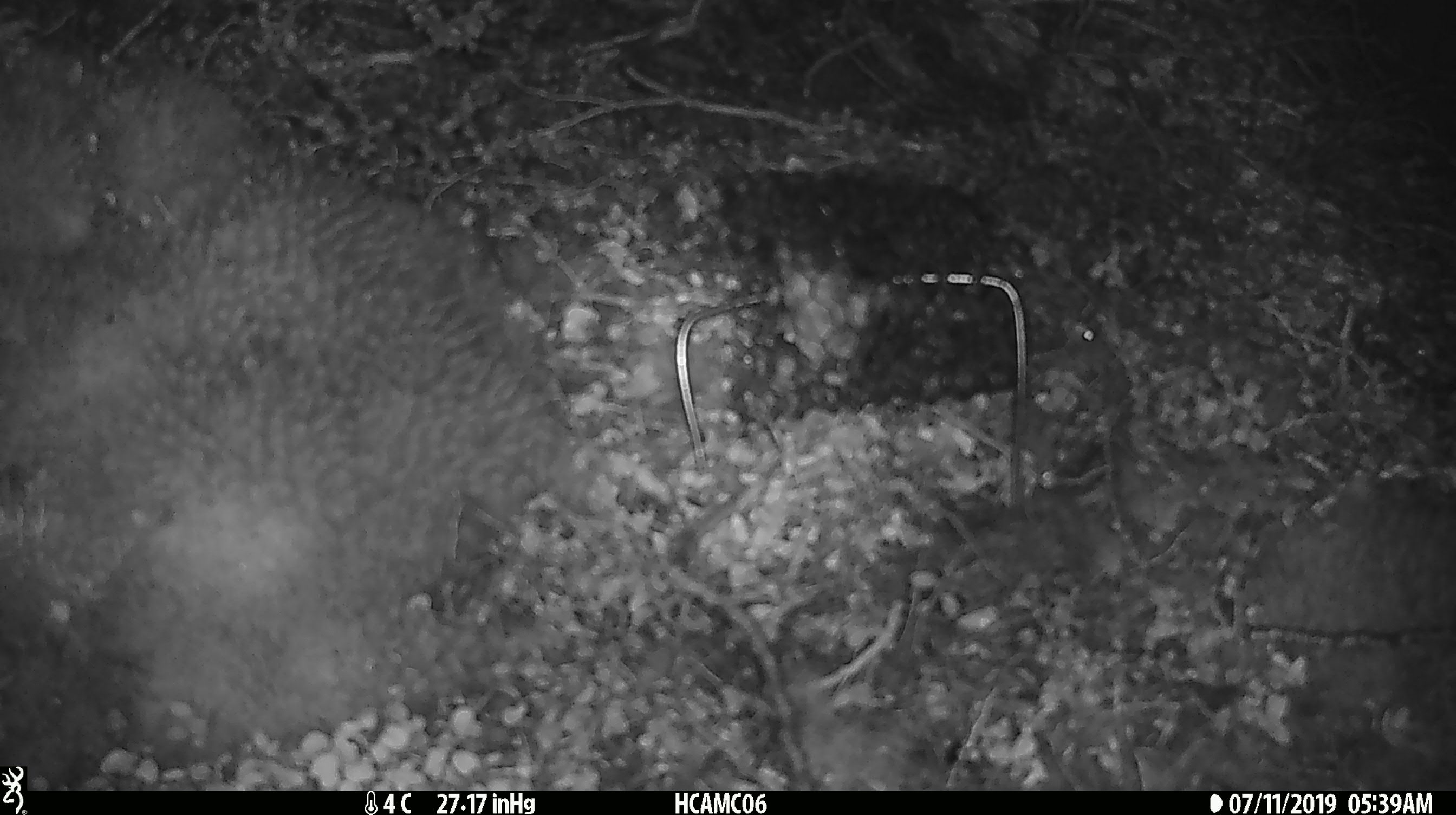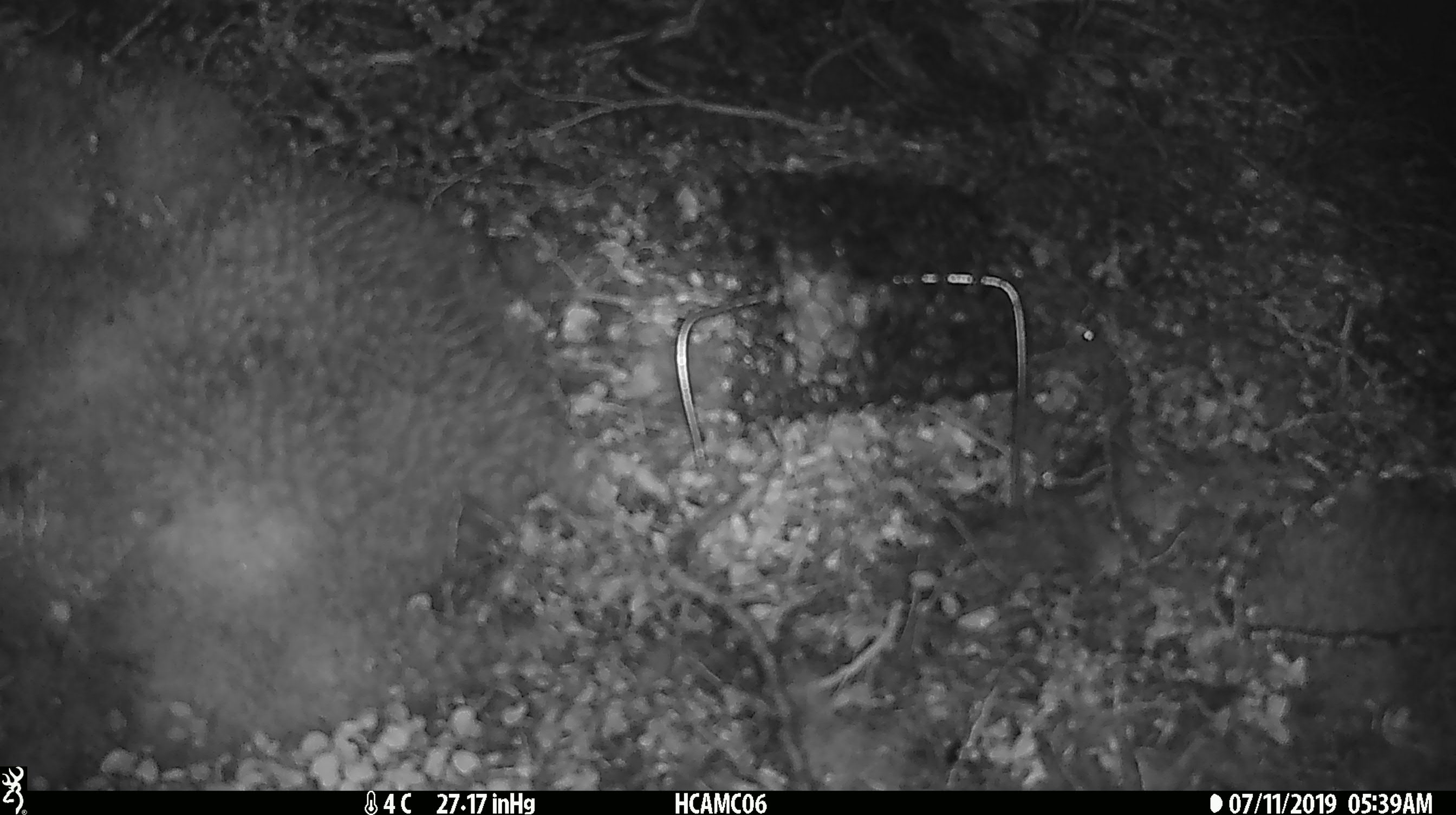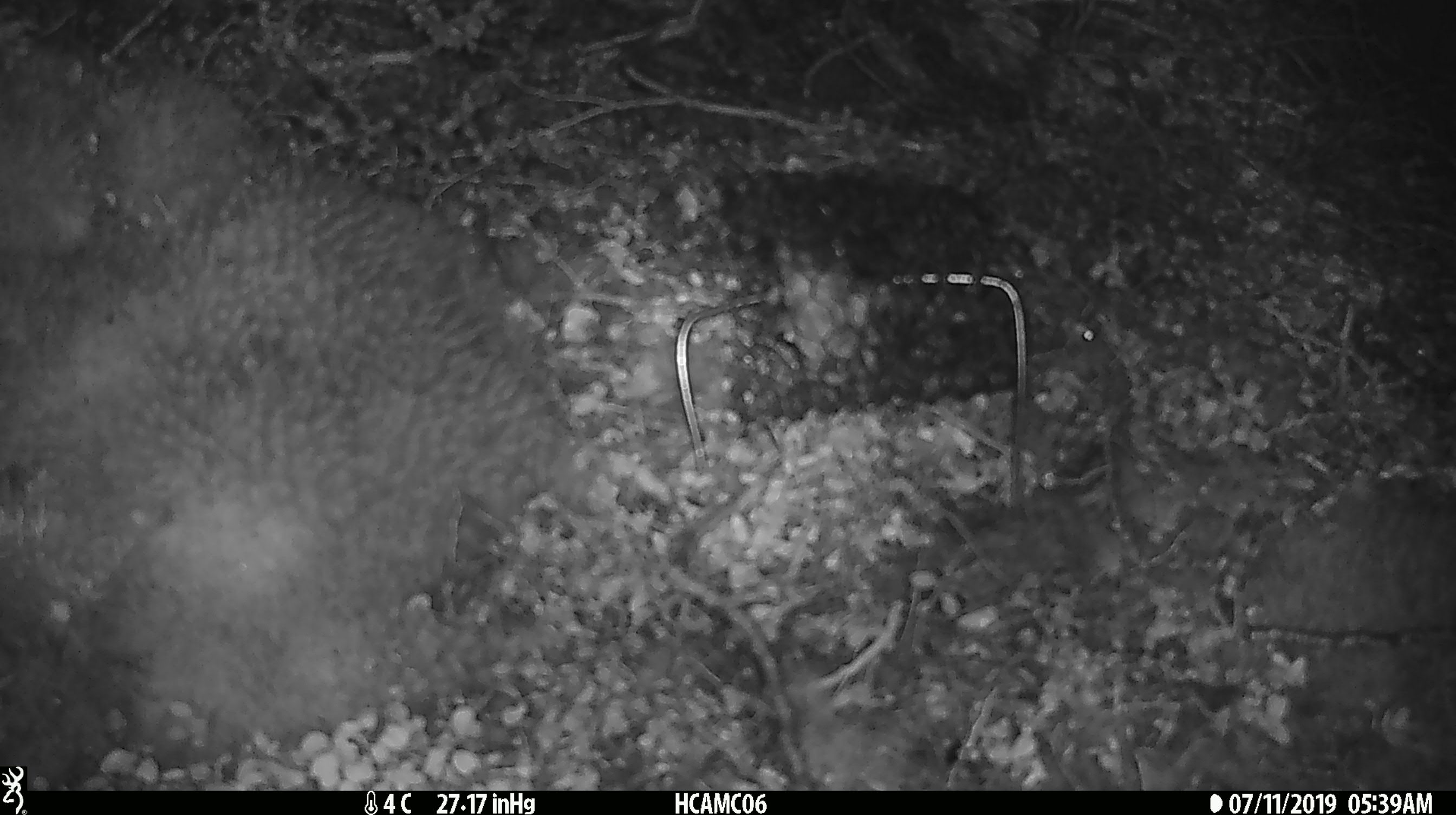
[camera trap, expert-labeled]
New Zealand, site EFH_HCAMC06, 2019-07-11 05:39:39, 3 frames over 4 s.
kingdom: Animalia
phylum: Chordata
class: Mammalia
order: Rodentia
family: Muridae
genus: Mus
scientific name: Mus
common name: mouse